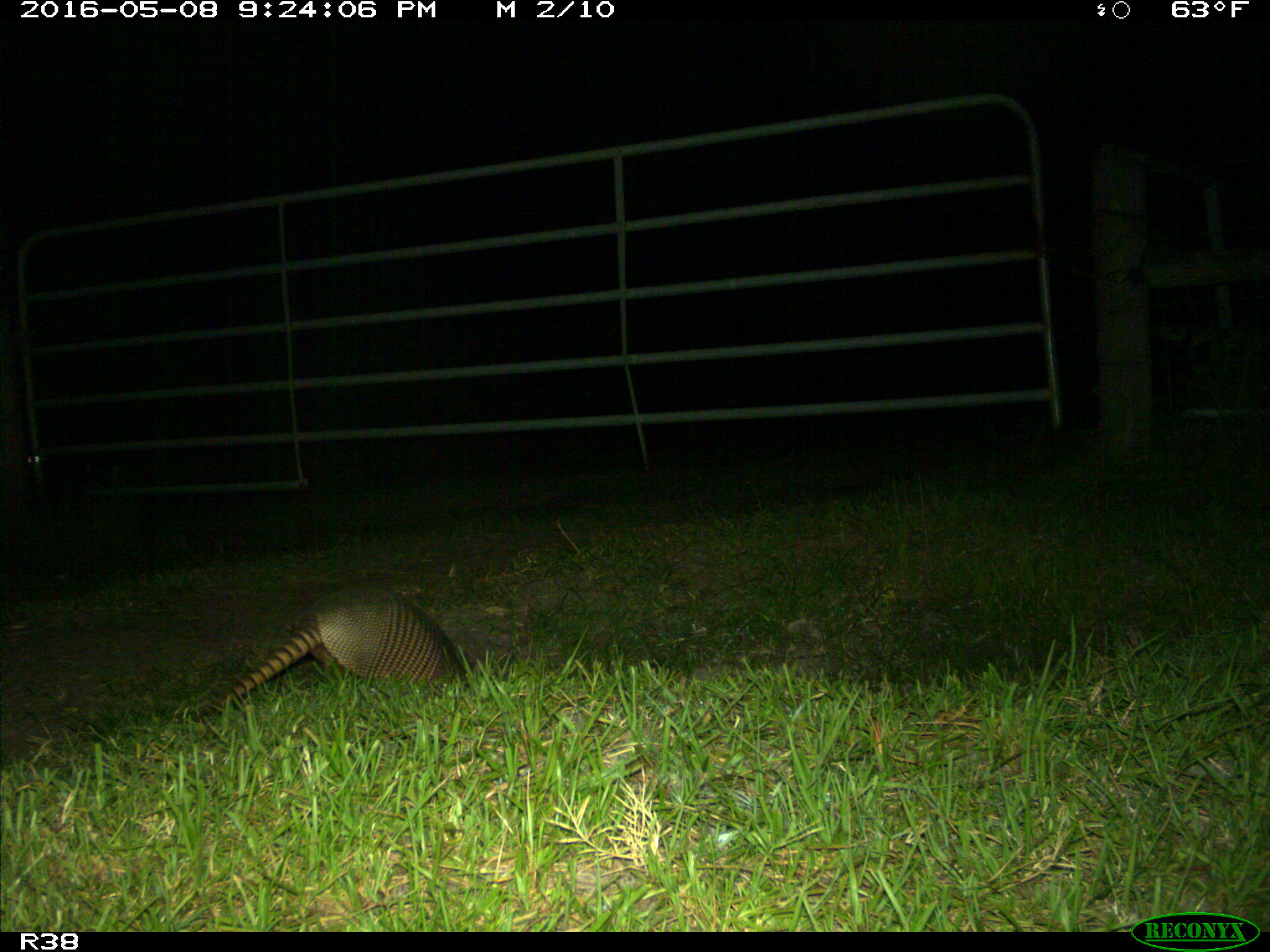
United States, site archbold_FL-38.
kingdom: Animalia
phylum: Chordata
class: Mammalia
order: Cingulata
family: Dasypodidae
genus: Dasypus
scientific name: Dasypus novemcinctus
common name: nine-banded armadillo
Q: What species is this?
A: Dasypus novemcinctus (nine-banded armadillo).